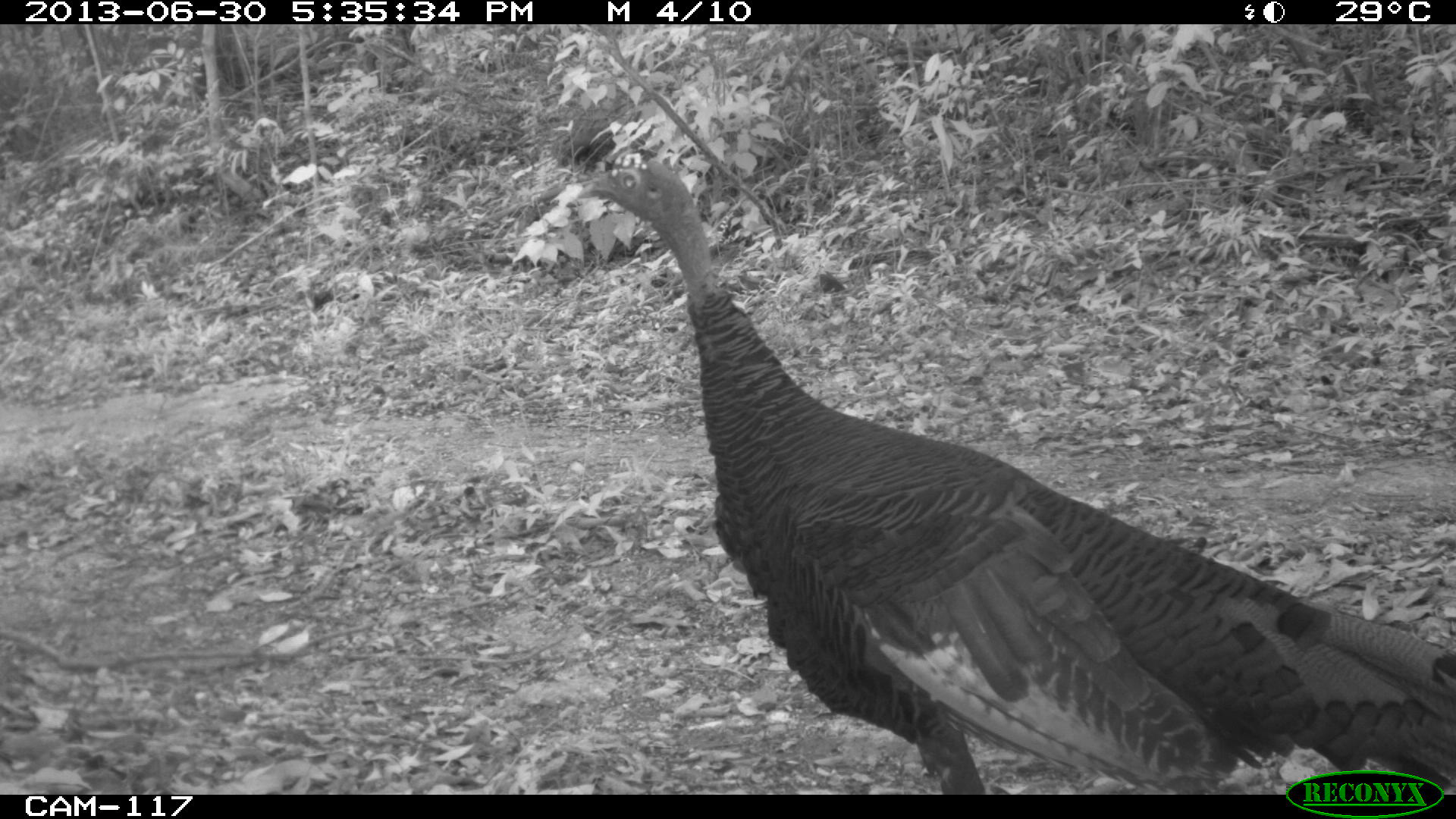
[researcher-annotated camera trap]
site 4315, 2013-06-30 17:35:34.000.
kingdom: Animalia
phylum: Chordata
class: Aves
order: Galliformes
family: Phasianidae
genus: Meleagris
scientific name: Meleagris ocellata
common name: ocellated turkey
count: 1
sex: female